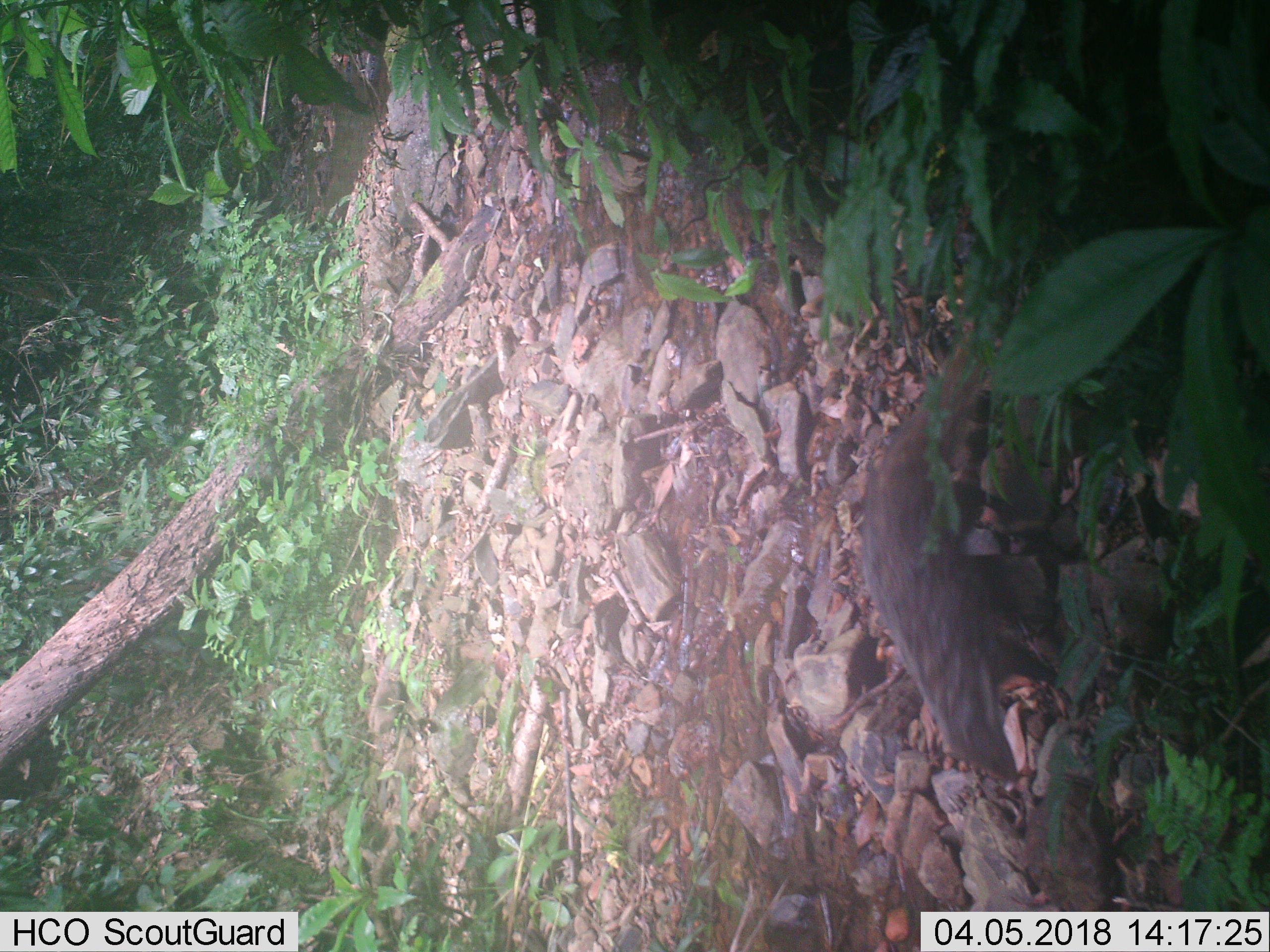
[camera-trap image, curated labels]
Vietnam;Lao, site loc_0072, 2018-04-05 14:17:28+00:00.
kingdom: Animalia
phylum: Chordata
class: Mammalia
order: Carnivora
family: Herpestidae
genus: Urva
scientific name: Urva urva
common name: crab-eating mongoose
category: crab eating mongoose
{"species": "crab eating mongoose (crab-eating mongoose) (Urva urva)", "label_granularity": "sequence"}